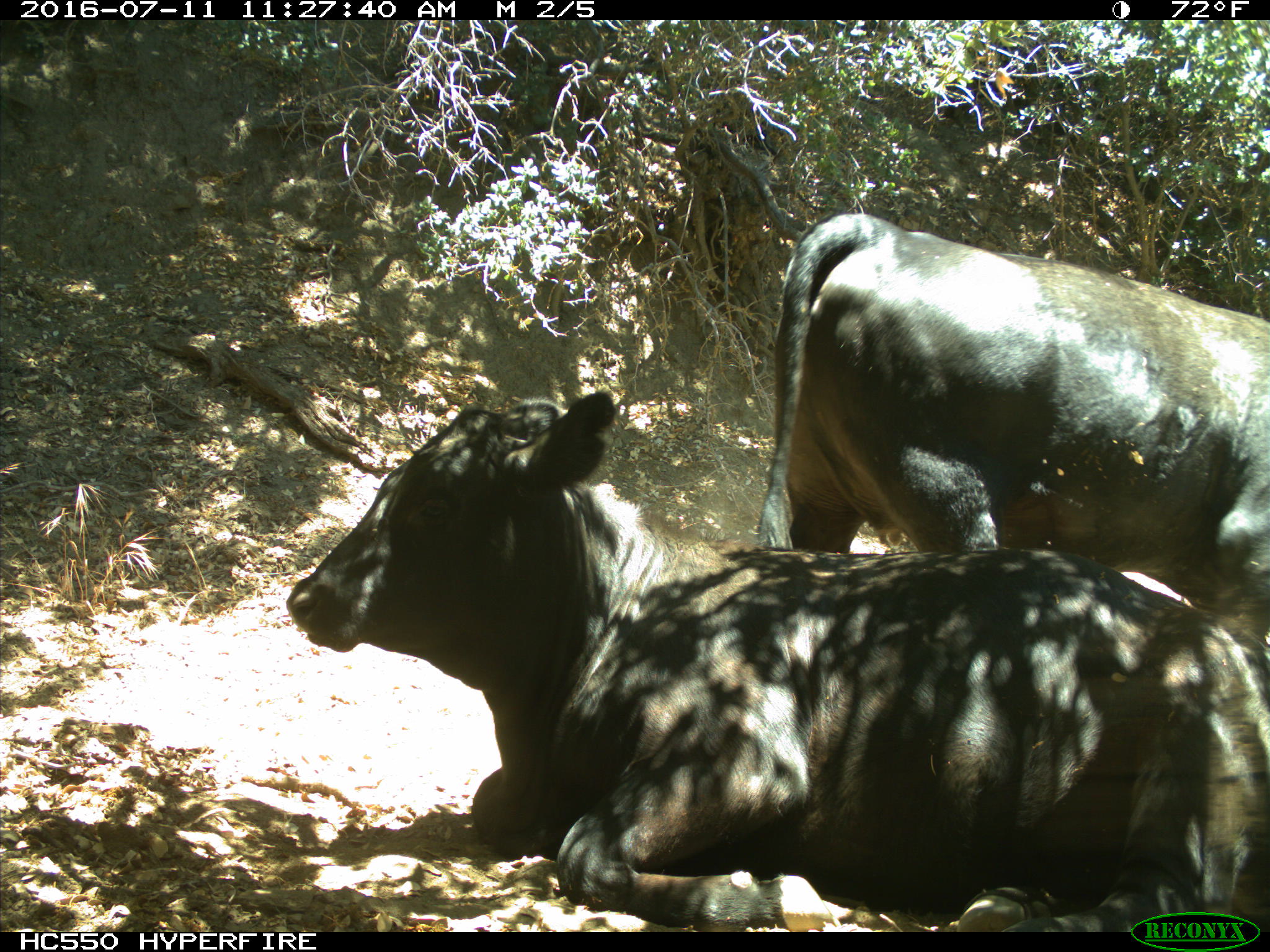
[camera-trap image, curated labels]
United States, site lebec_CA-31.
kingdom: Animalia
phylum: Chordata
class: Mammalia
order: Artiodactyla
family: Bovidae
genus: Bos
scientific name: Bos taurus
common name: domestic cow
Bos taurus (domestic cow).